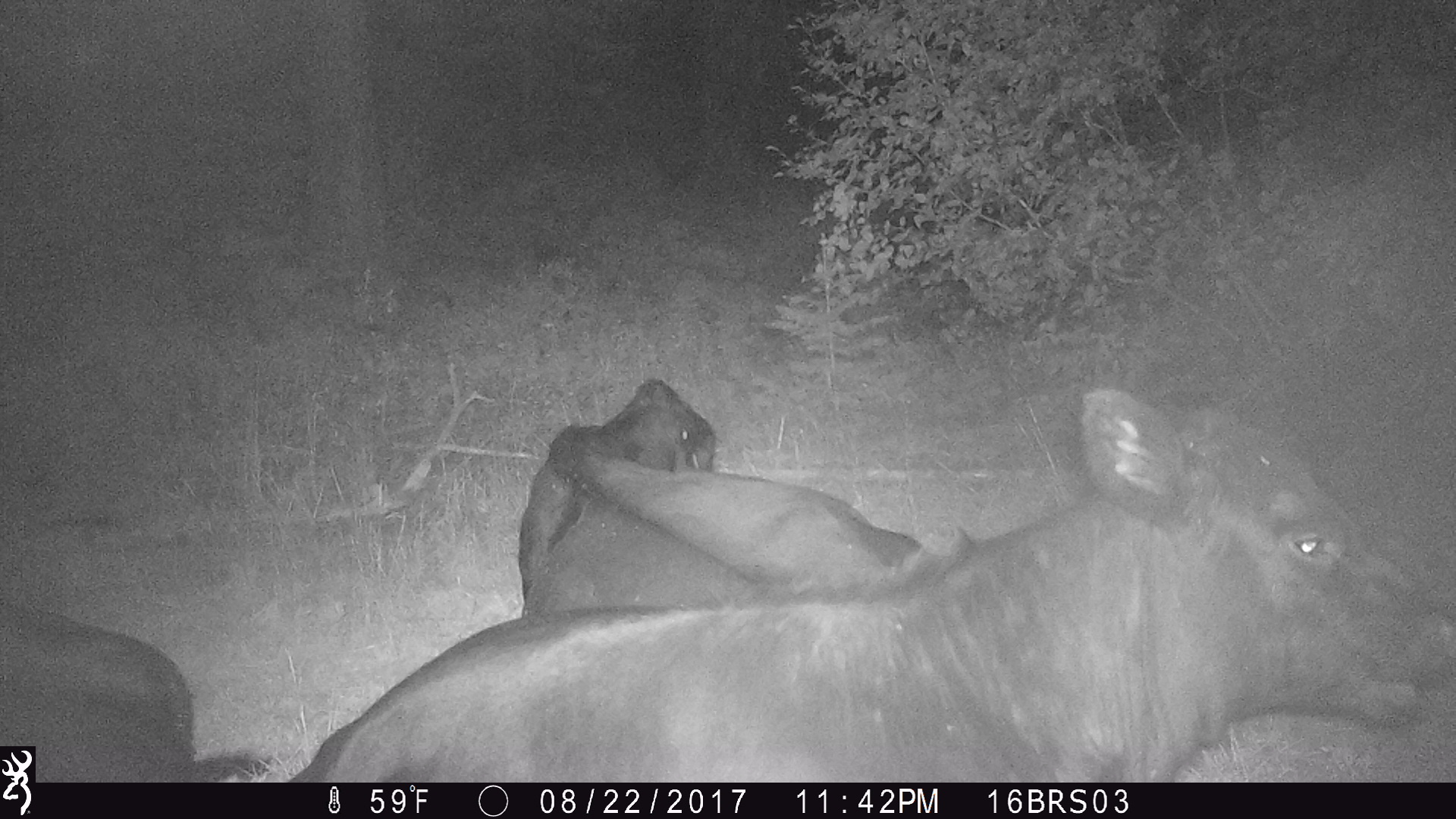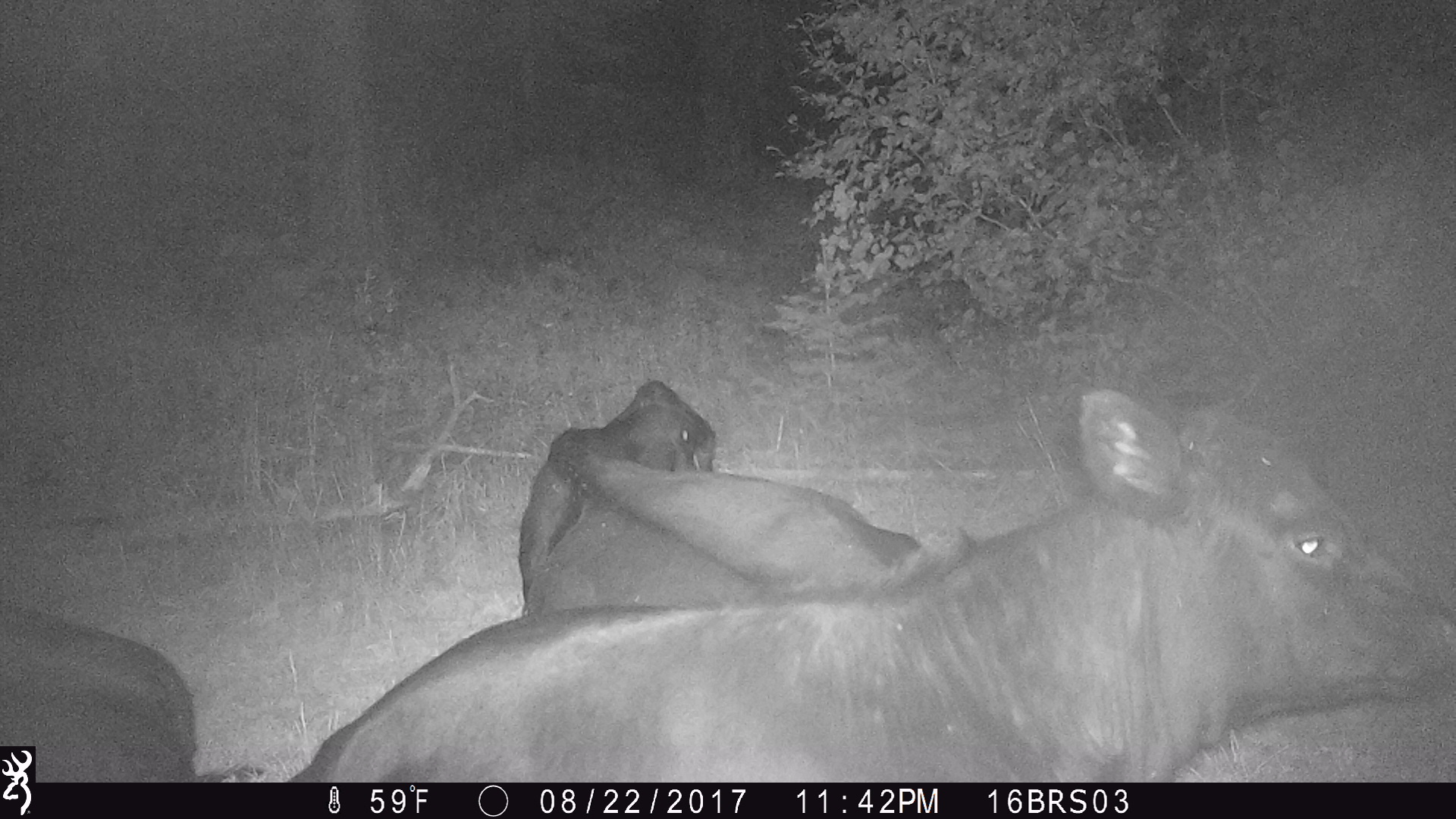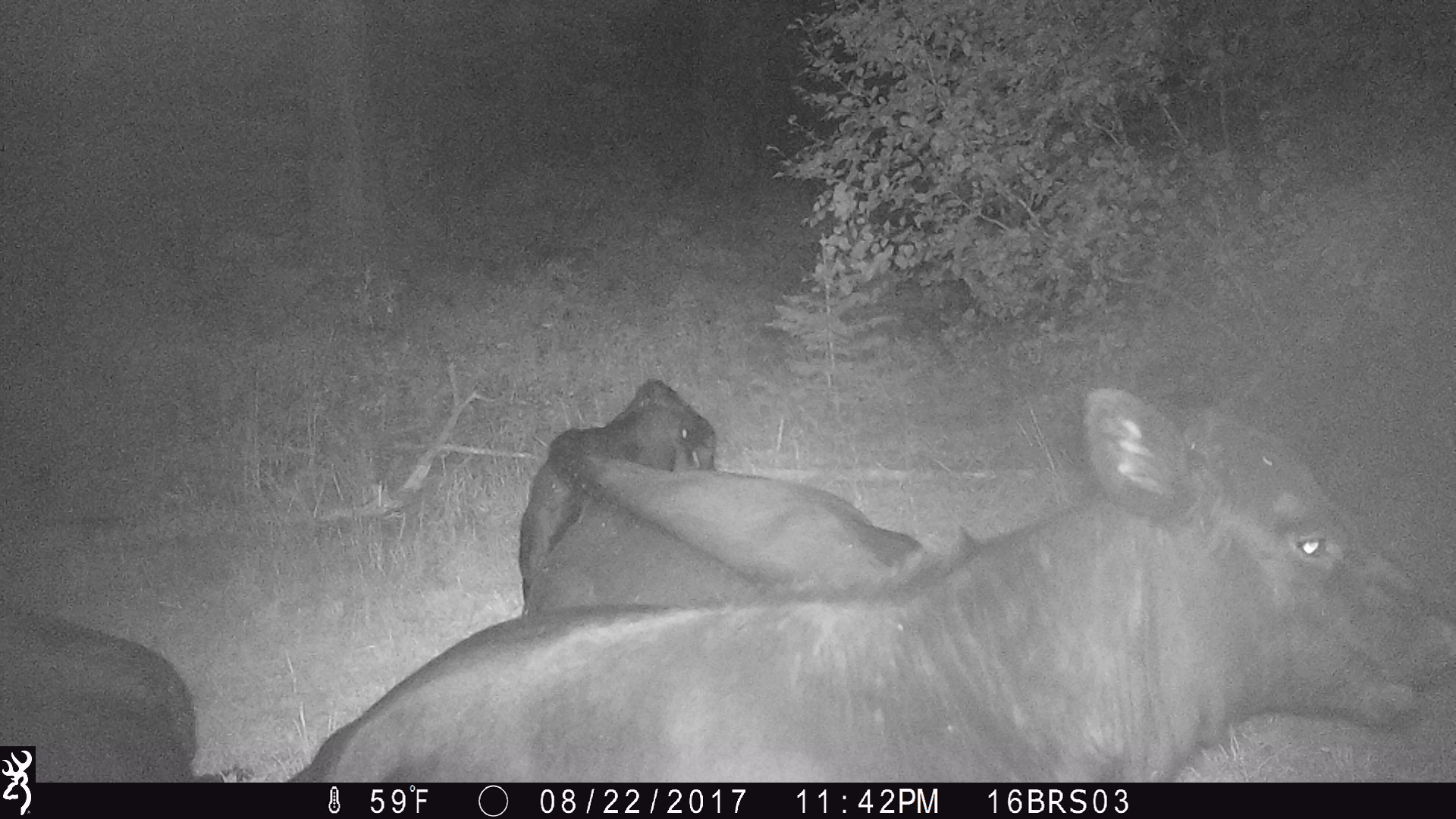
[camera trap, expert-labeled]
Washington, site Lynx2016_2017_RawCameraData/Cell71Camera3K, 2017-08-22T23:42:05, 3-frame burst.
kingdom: Animalia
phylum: Chordata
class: Mammalia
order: Artiodactyla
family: Bovidae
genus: Bos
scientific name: Bos taurus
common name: domestic cattle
Domestic cattle (Bos taurus). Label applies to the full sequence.